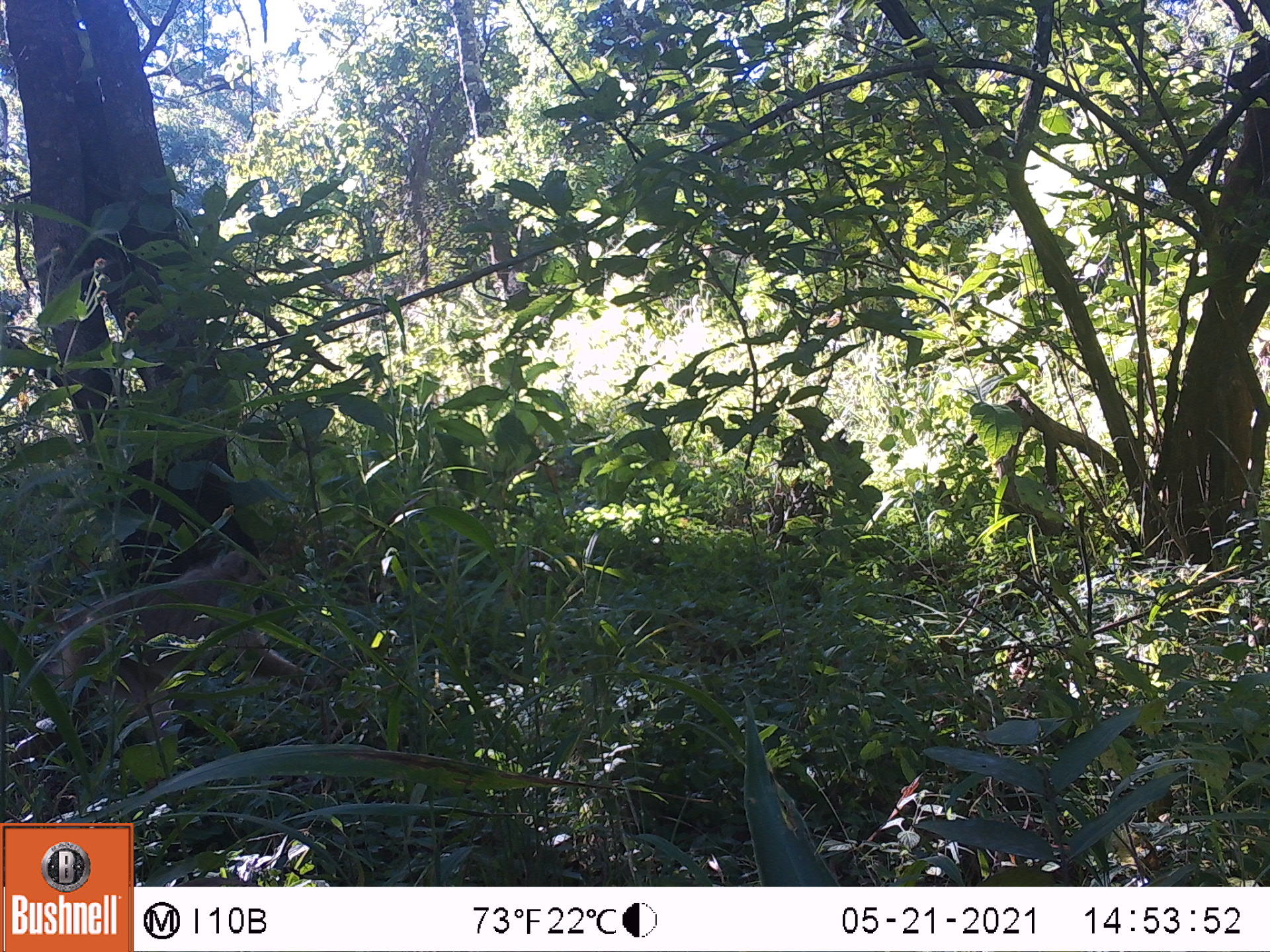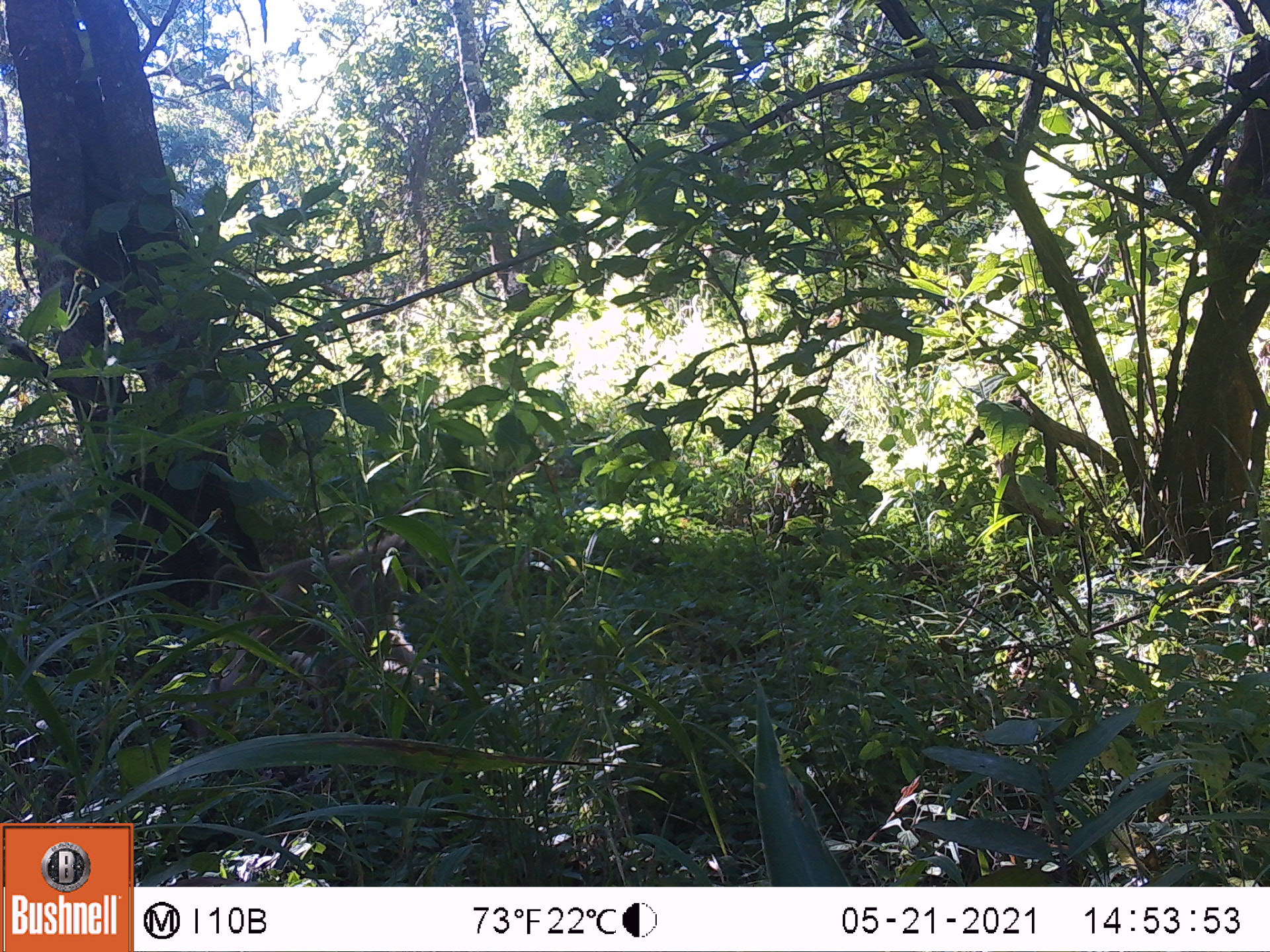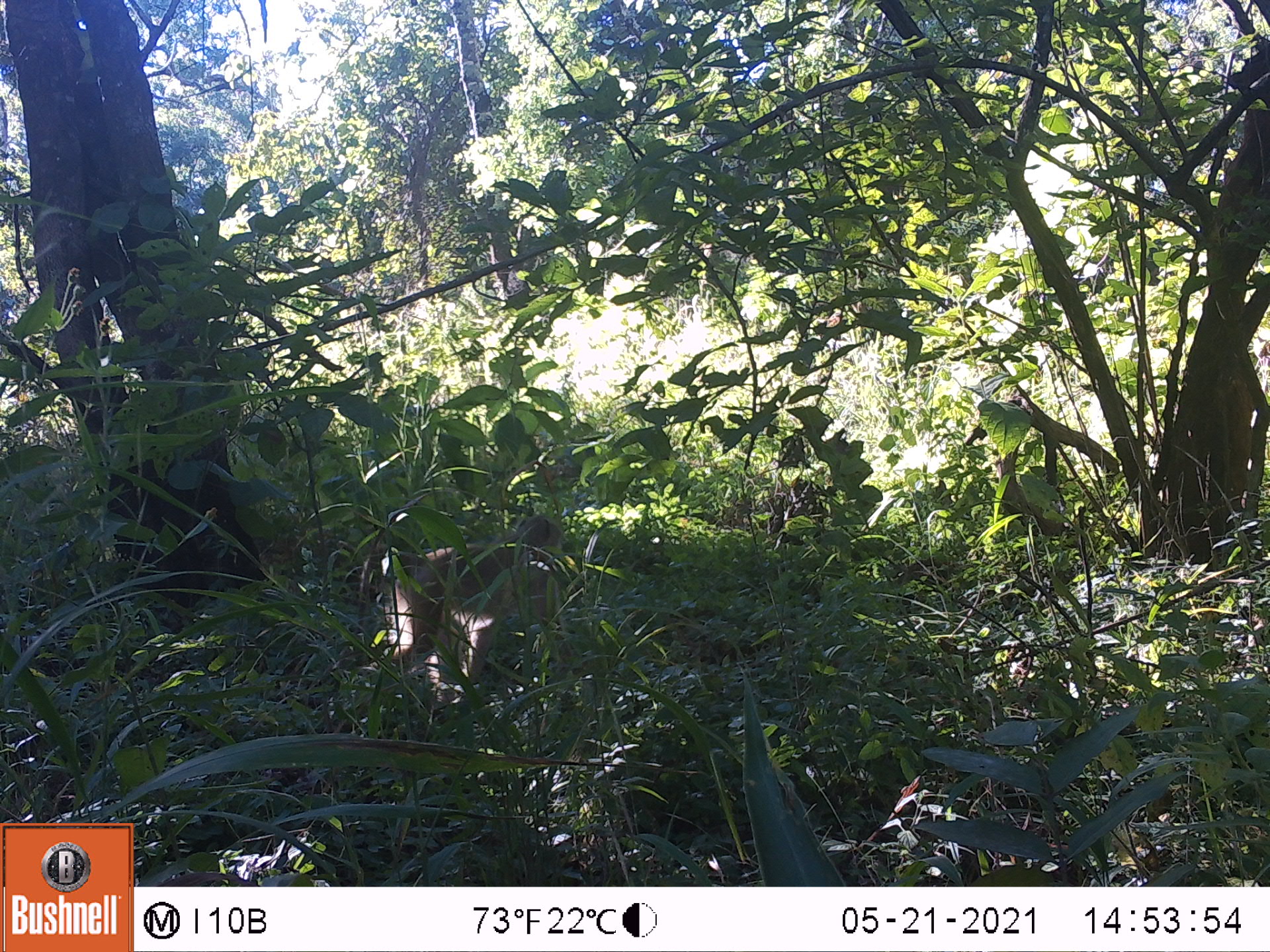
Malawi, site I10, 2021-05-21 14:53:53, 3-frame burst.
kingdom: Animalia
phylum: Chordata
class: Mammalia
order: Primates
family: Cercopithecidae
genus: Papio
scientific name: Papio cynocephalus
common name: yellow baboon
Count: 1.